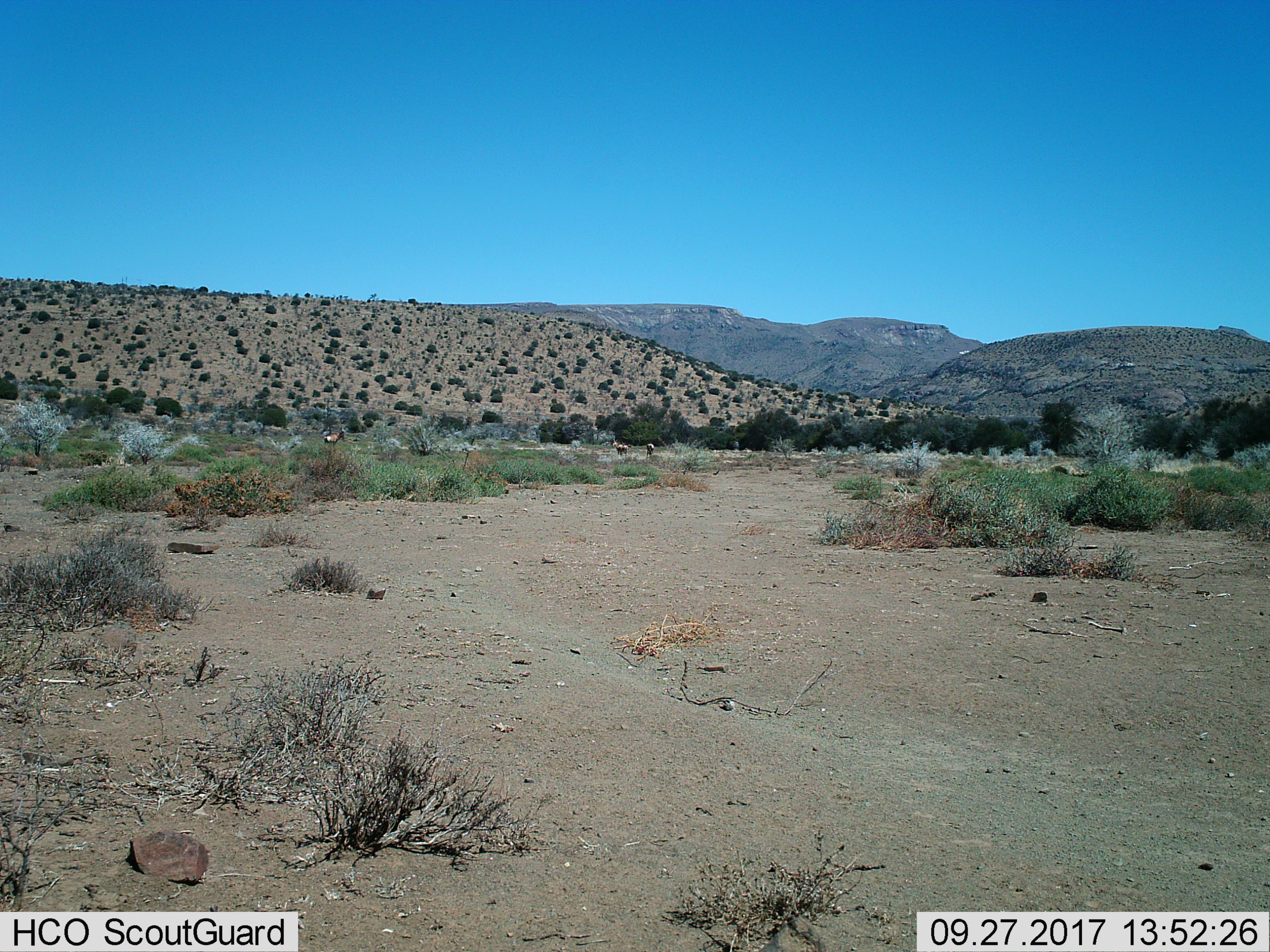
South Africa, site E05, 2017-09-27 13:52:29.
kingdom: Animalia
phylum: Chordata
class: Mammalia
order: Artiodactyla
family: Bovidae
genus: Alcelaphus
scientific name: Alcelaphus buselaphus caama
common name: red hartebeest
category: hartebeestred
Hartebeestred (red hartebeest) (Alcelaphus buselaphus caama), count 3. Behavior (volunteer vote fractions): standing 100%, resting 0%, moving 40%, interacting 0%. Young present (vote fraction): 0%. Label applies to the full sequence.